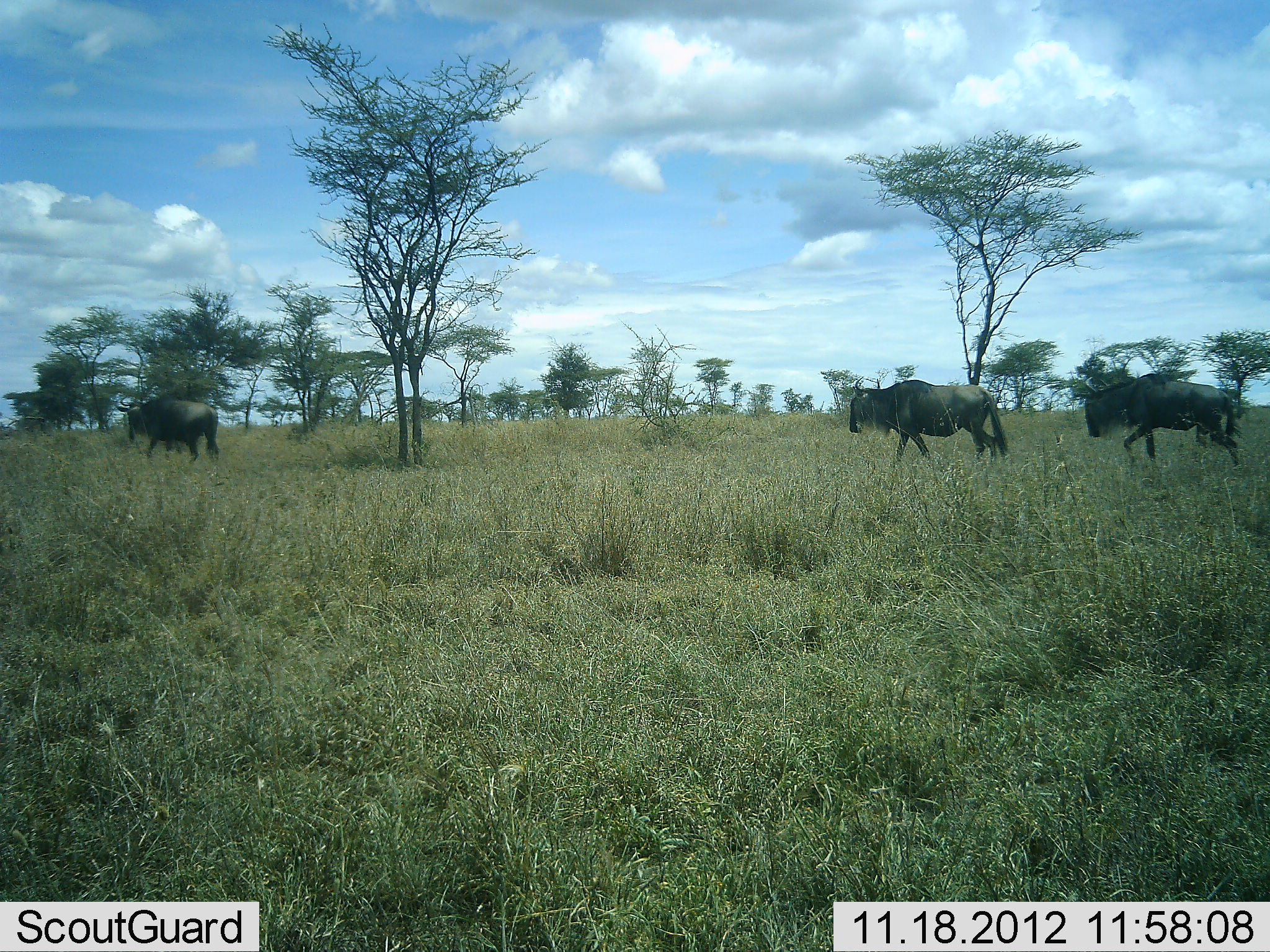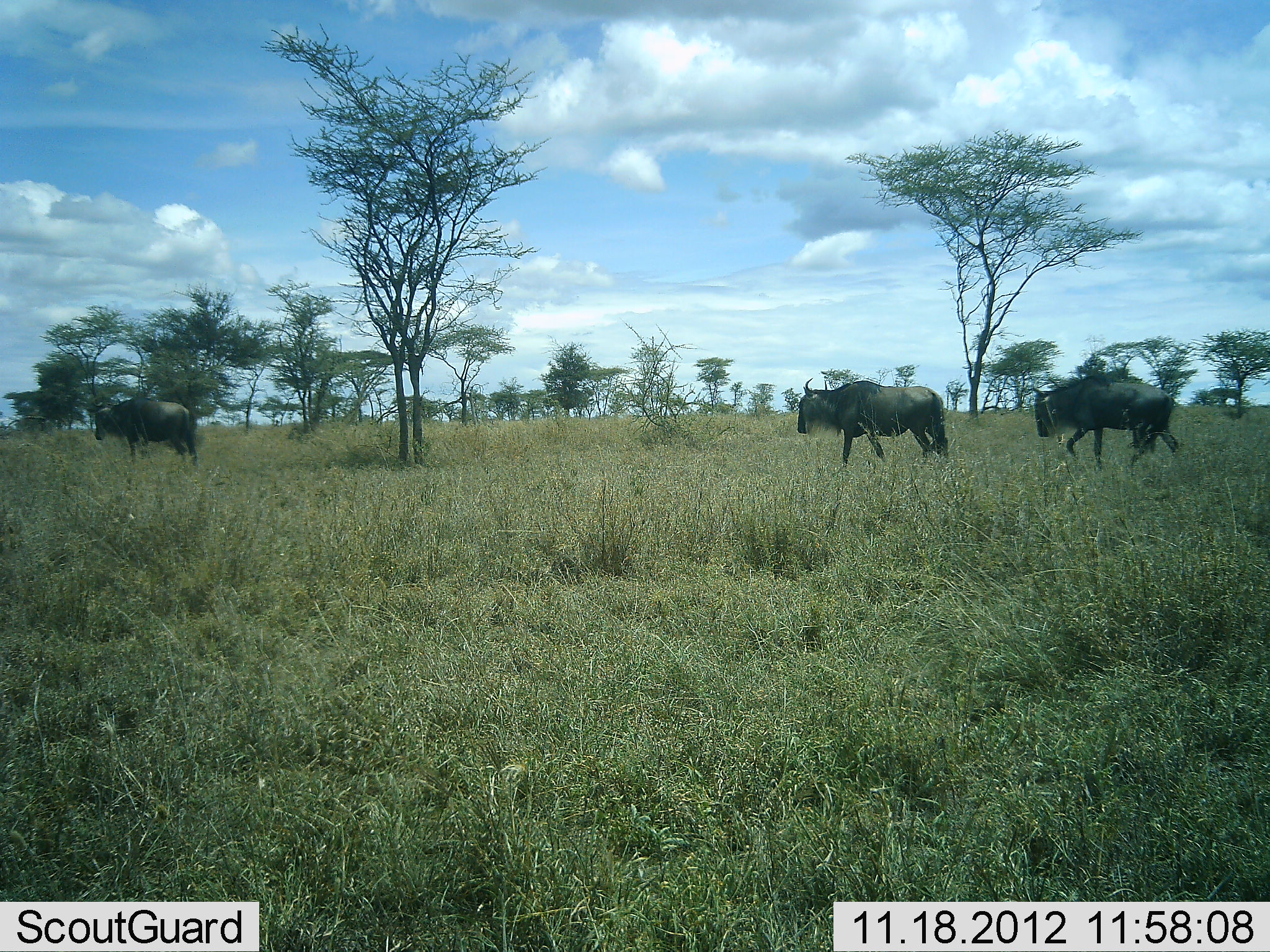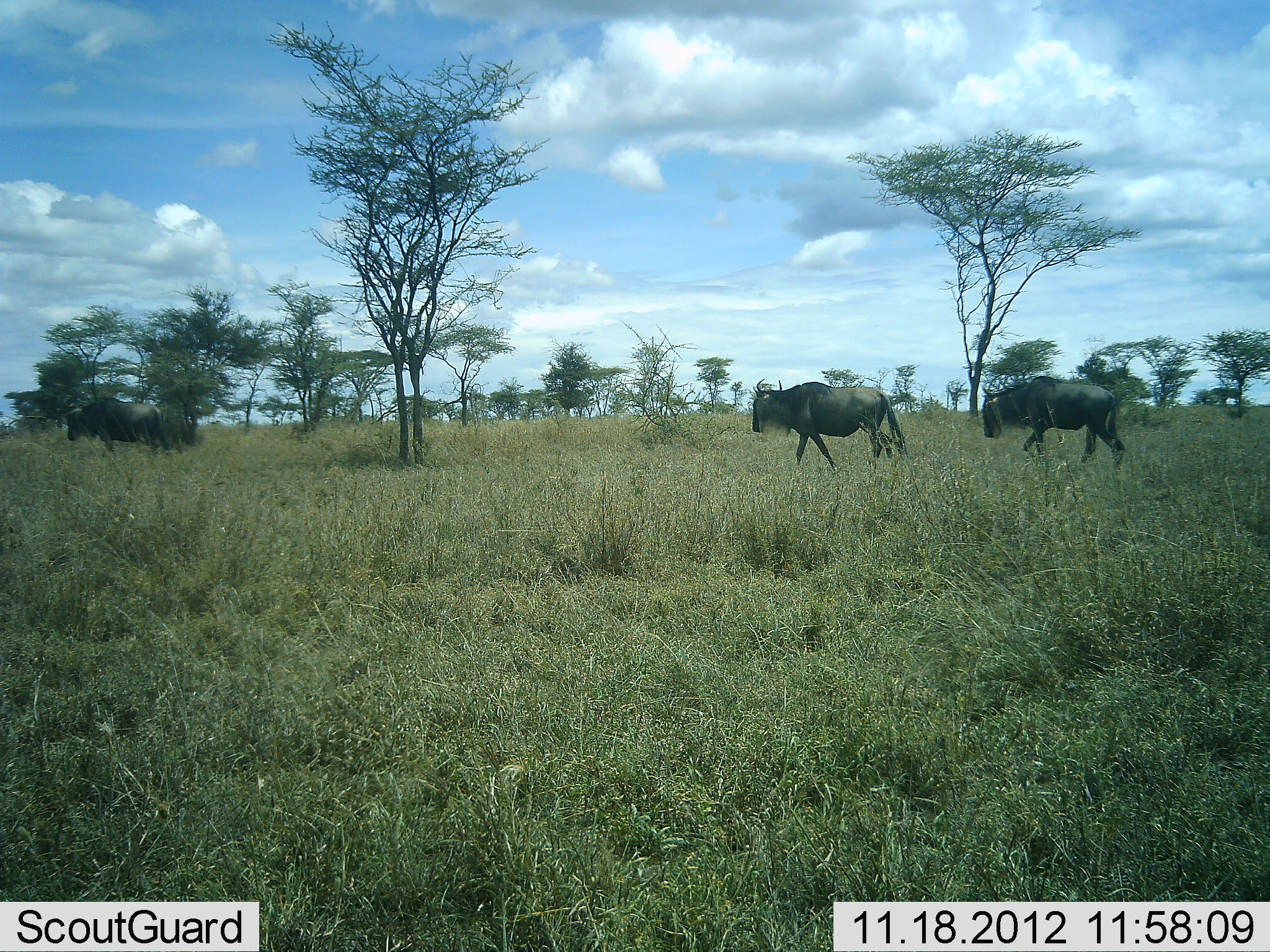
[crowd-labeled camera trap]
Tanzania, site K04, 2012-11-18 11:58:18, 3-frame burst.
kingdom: Animalia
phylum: Chordata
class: Mammalia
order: Artiodactyla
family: Bovidae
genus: Connochaetes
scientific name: Connochaetes taurinus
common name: blue wildebeest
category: wildebeest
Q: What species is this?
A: Wildebeest (blue wildebeest) (Connochaetes taurinus).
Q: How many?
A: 3.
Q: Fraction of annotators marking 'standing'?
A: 0%.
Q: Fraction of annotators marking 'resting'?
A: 0%.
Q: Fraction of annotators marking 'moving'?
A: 100%.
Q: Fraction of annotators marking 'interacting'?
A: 0%.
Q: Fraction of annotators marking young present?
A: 0%.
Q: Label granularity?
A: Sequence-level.